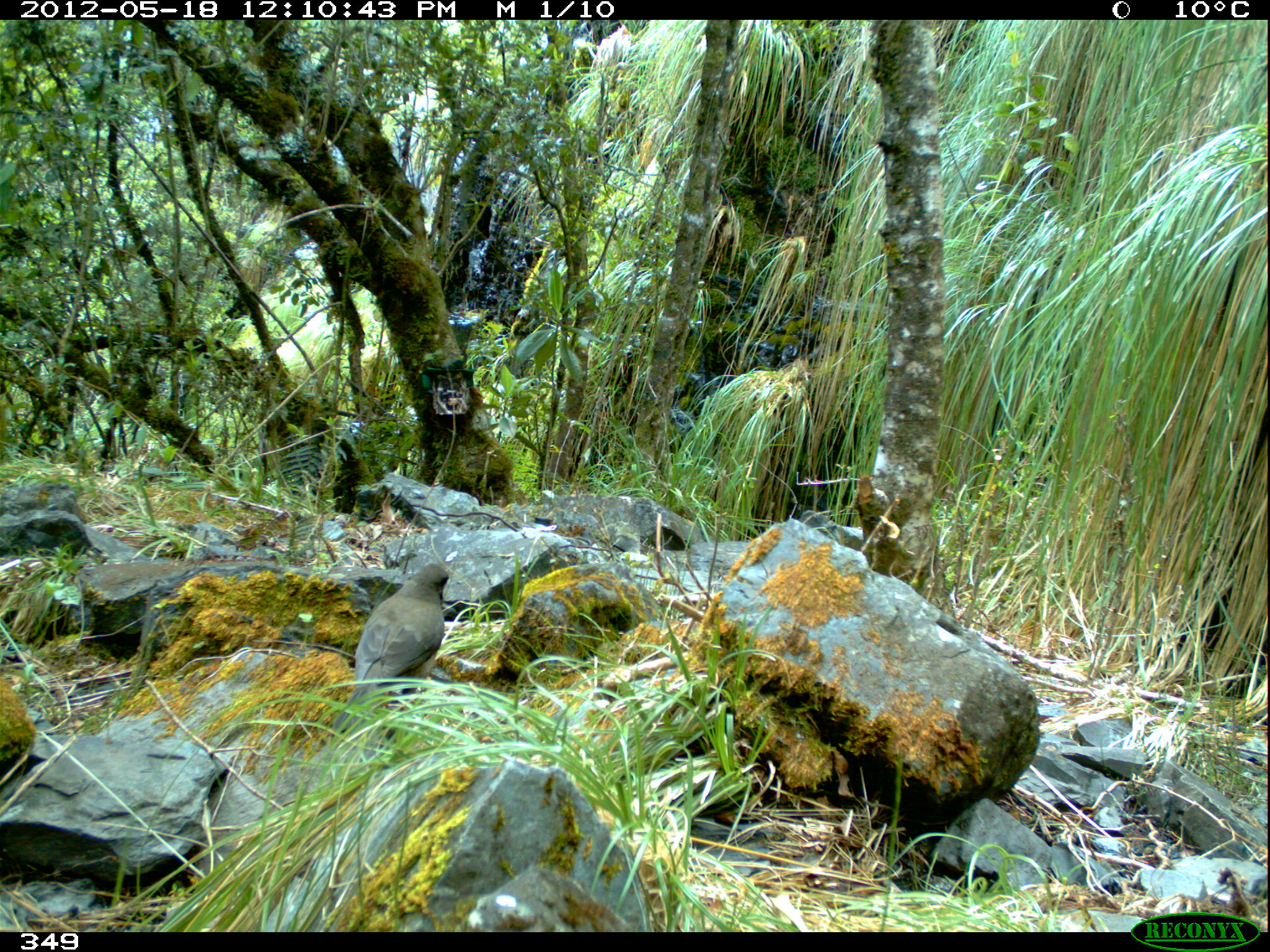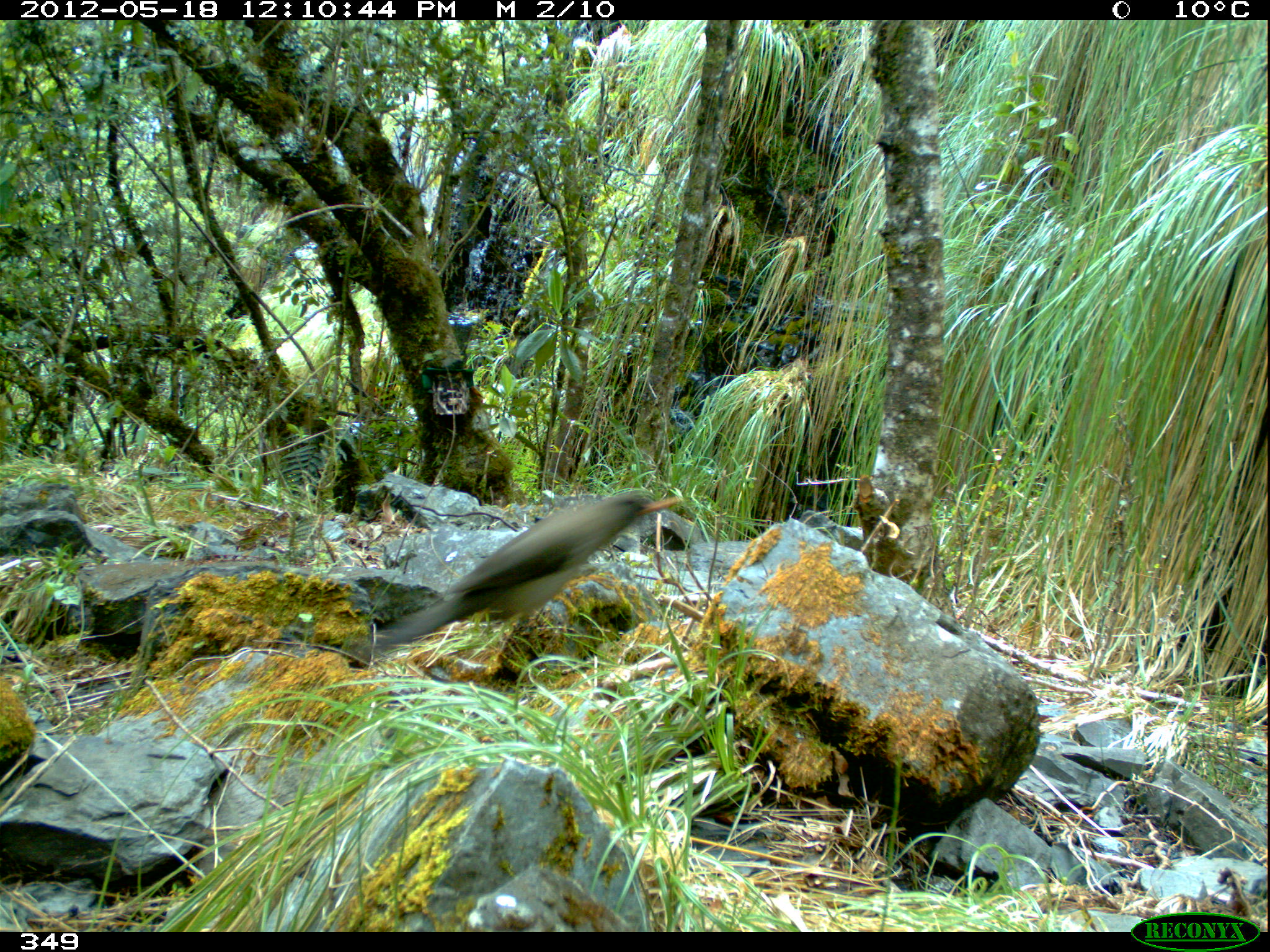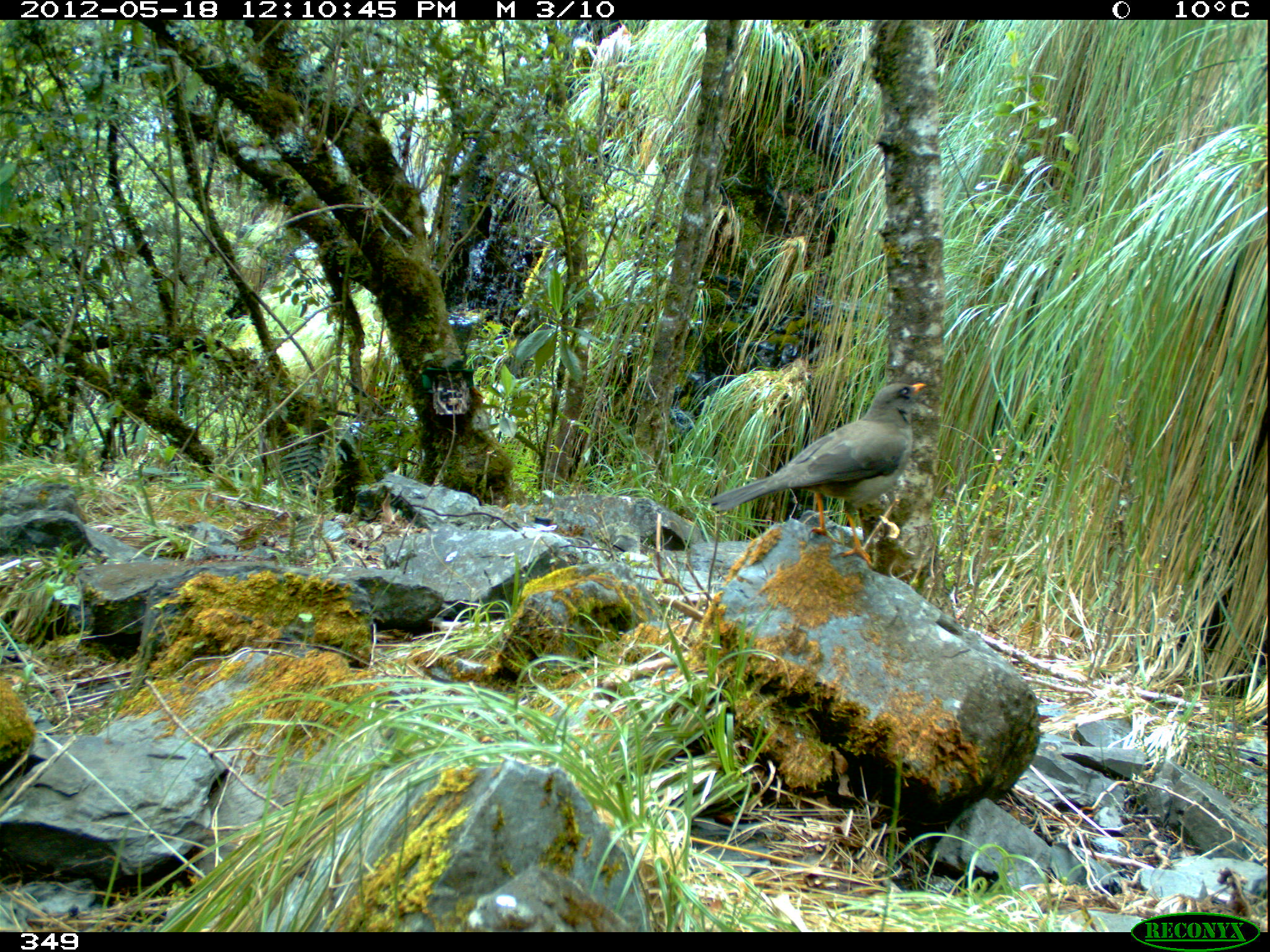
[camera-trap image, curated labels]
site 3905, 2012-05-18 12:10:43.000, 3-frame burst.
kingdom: Animalia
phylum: Chordata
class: Aves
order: Passeriformes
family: Turdidae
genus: Turdus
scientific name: Turdus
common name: true thrushes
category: turdus sp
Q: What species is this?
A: Turdus sp (true thrushes) (Turdus).